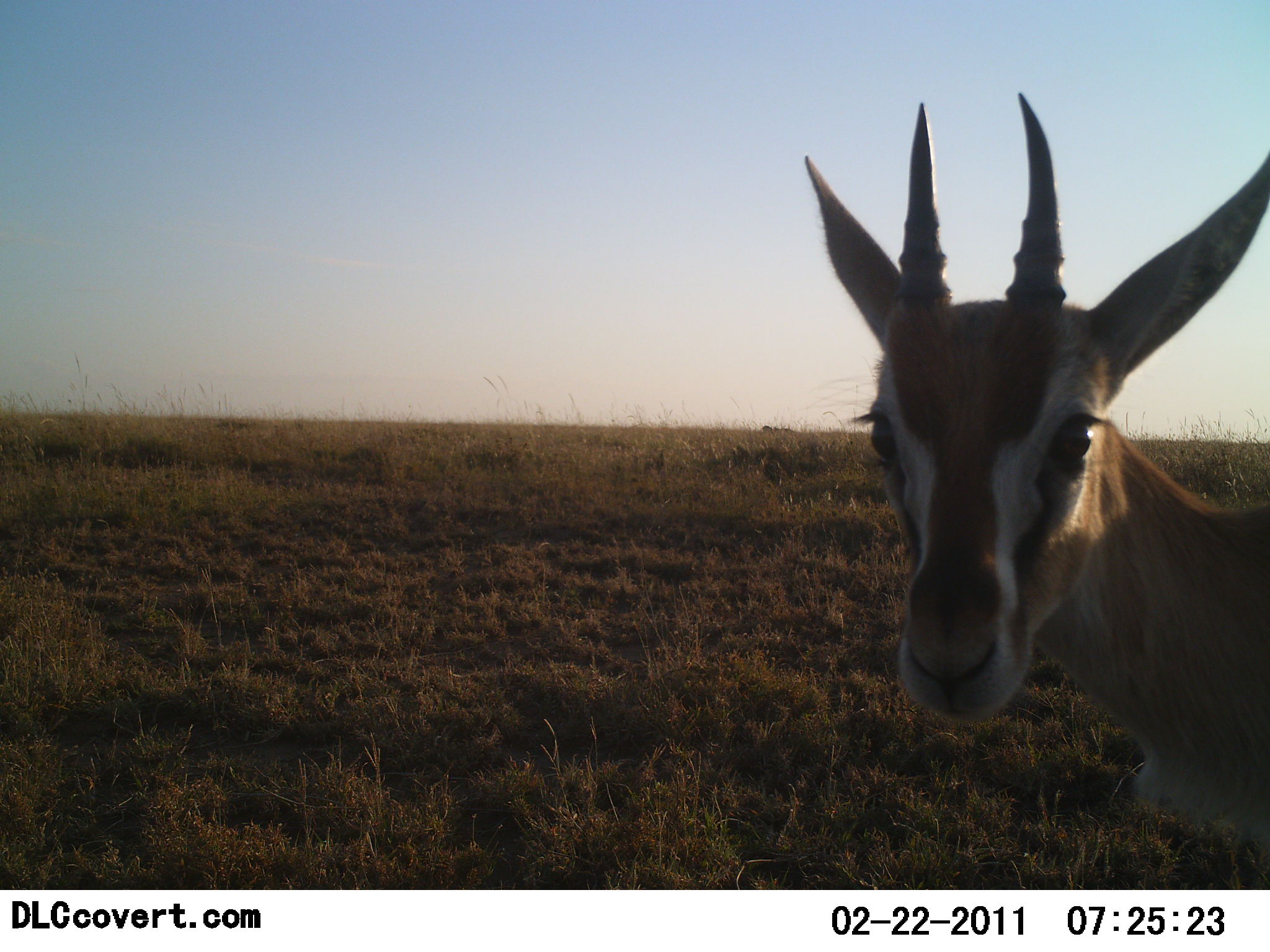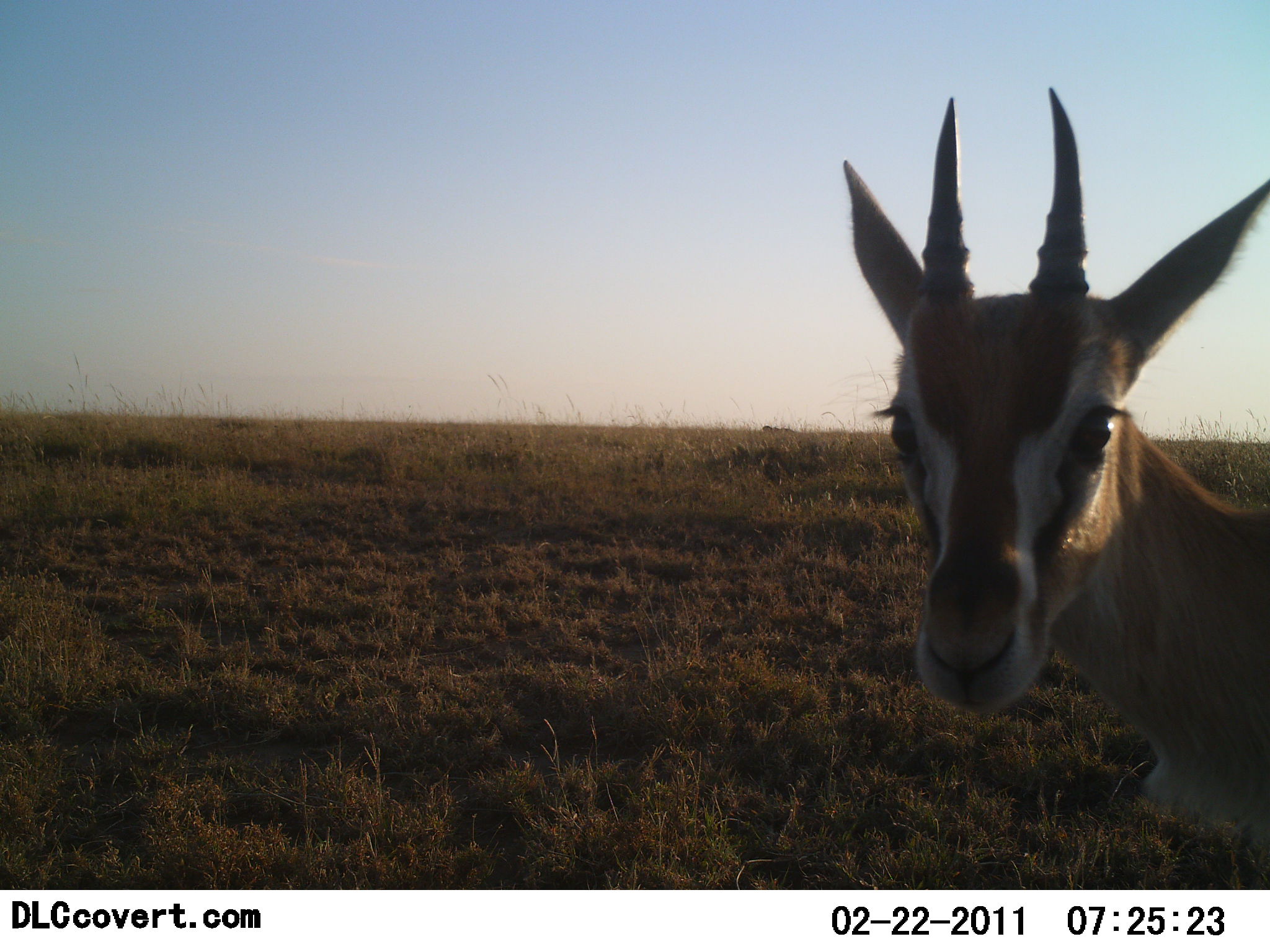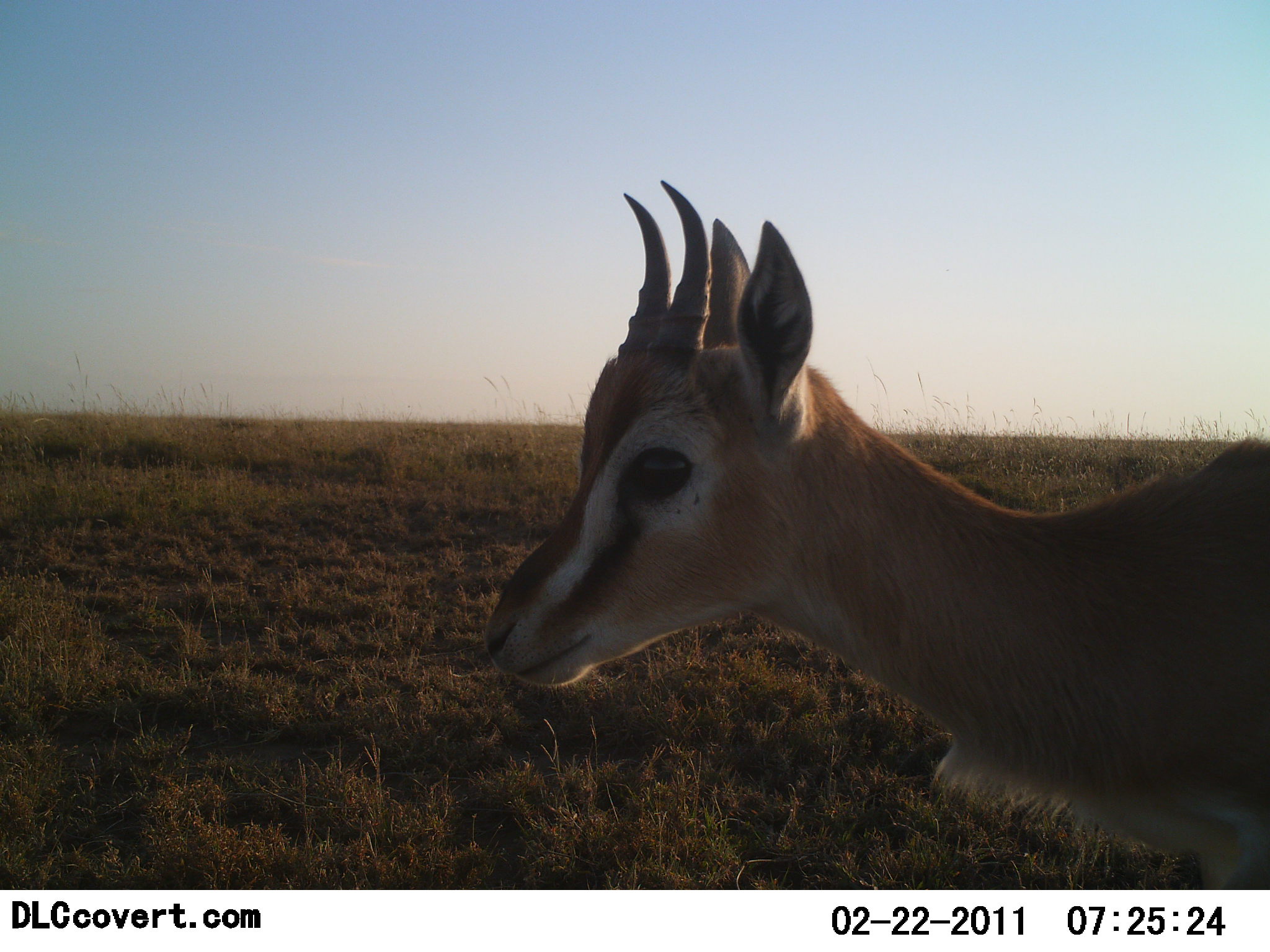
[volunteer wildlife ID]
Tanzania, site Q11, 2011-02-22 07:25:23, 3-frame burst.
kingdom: Animalia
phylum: Chordata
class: Mammalia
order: Artiodactyla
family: Bovidae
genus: Eudorcas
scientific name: Eudorcas thomsonii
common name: thomson's gazelle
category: gazellethomsons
Gazellethomsons (thomson's gazelle) (Eudorcas thomsonii), count 1. Behavior (volunteer vote fractions): standing 83%, resting 0%, moving 33%, interacting 0%. Young present (vote fraction): 0%. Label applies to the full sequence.